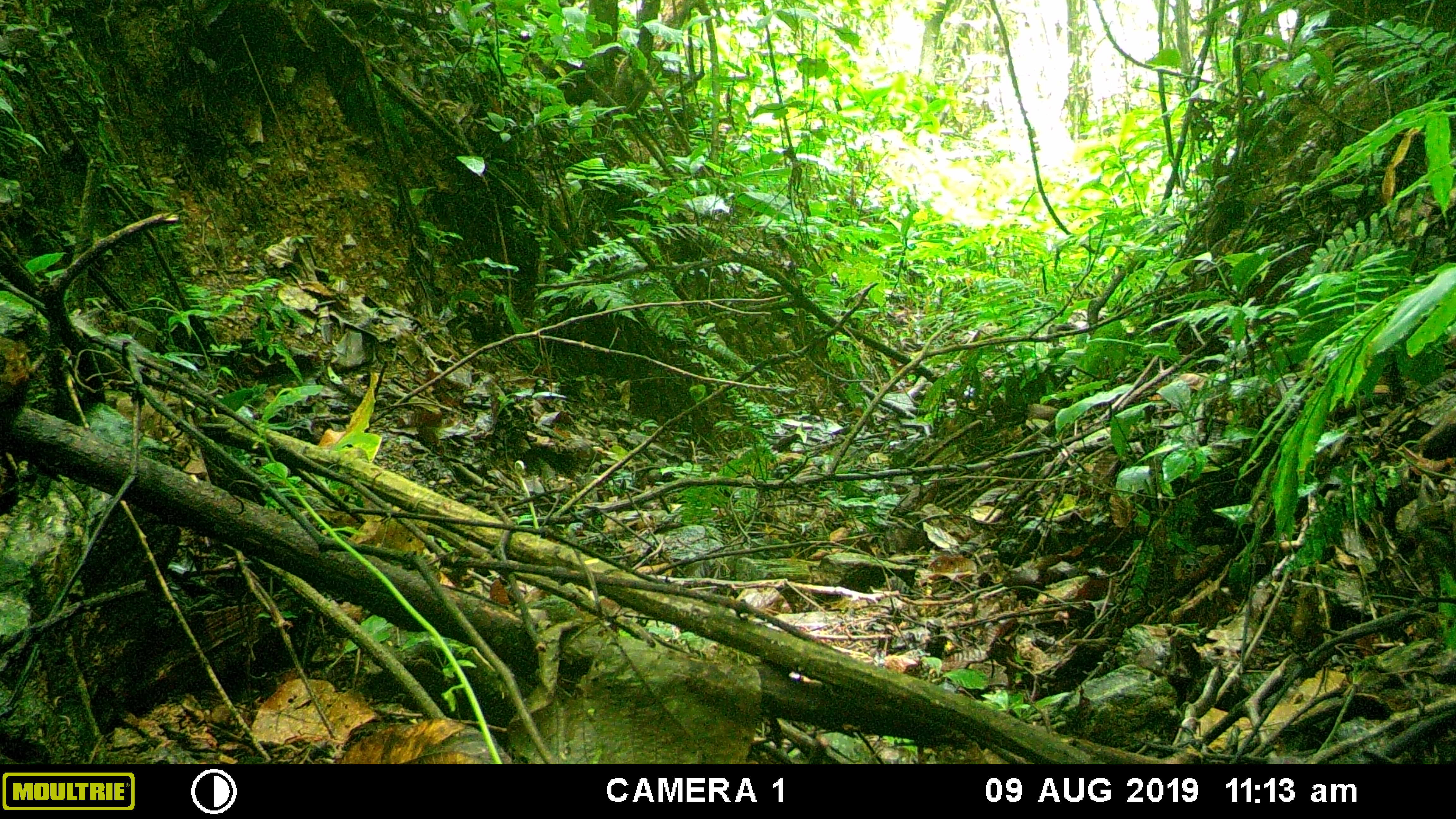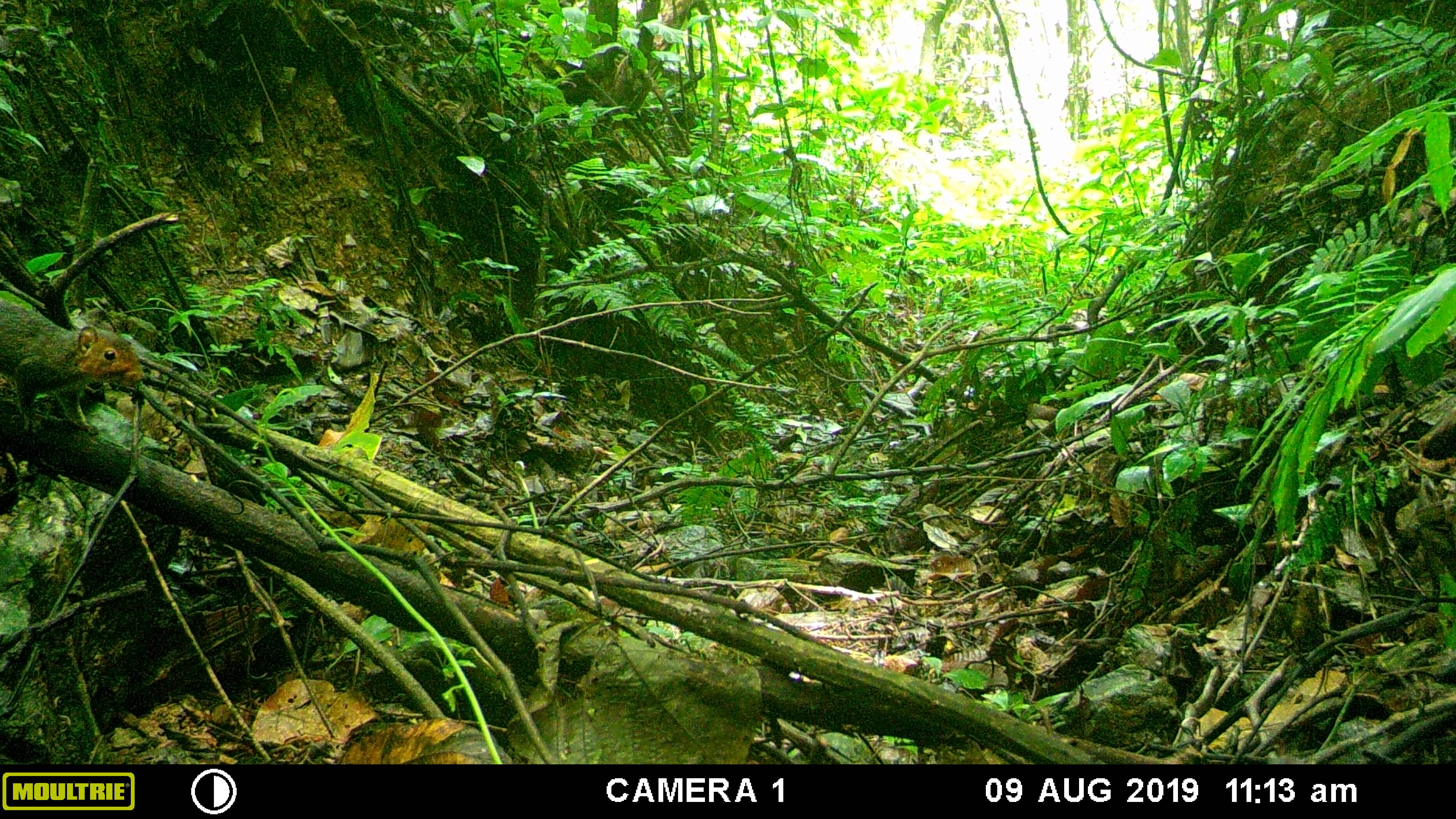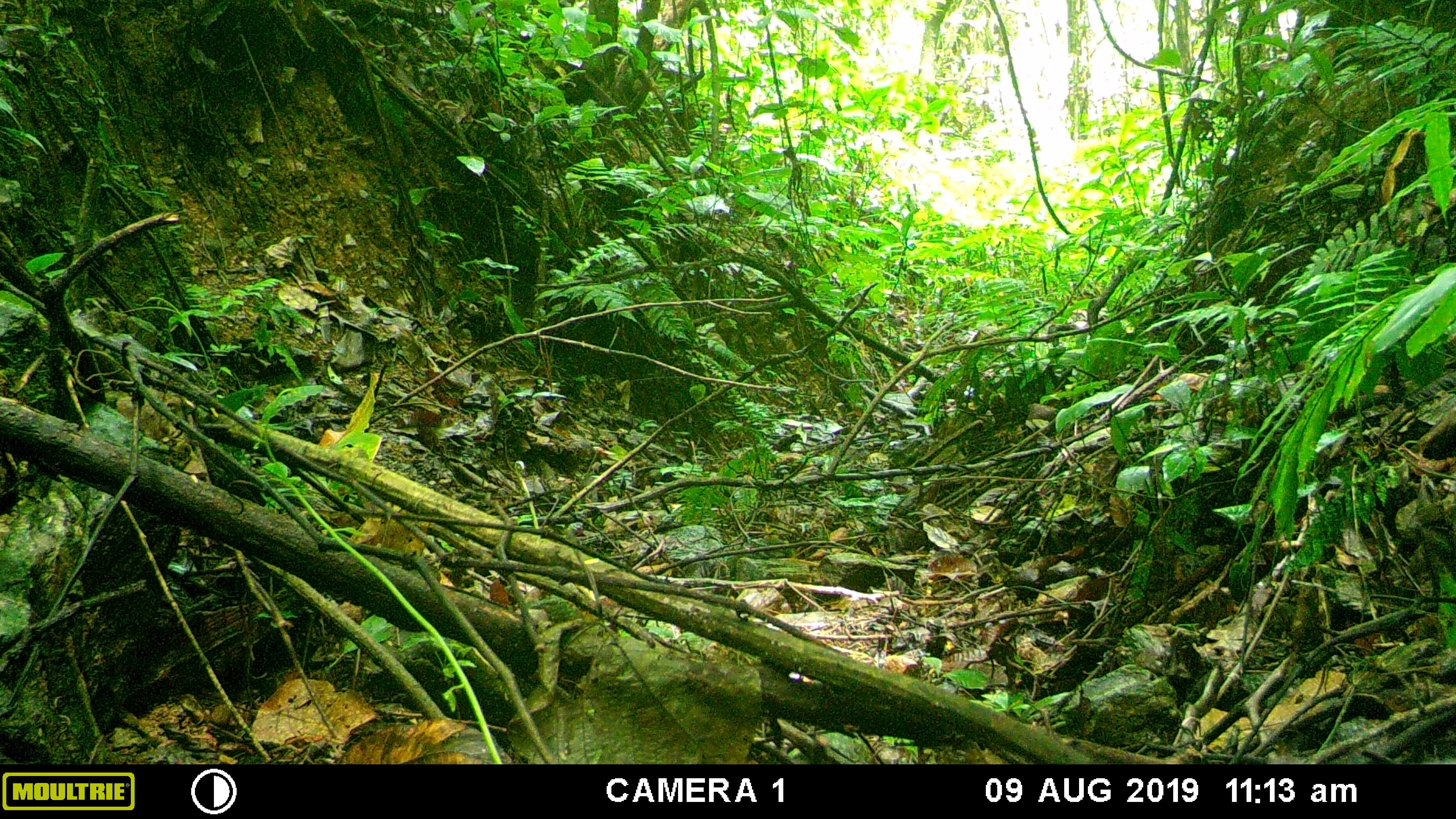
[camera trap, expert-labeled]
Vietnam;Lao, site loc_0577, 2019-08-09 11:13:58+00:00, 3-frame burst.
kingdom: Animalia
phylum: Chordata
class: Mammalia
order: Rodentia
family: Sciuridae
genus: Dremomys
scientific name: Dremomys rufigenis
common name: red-cheeked squirrel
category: red cheeked squirrel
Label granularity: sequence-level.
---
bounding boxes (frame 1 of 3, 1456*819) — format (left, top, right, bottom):
red cheeked squirrel: (1, 335, 32, 432)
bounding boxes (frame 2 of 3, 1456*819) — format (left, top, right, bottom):
red cheeked squirrel: (0, 299, 146, 431)